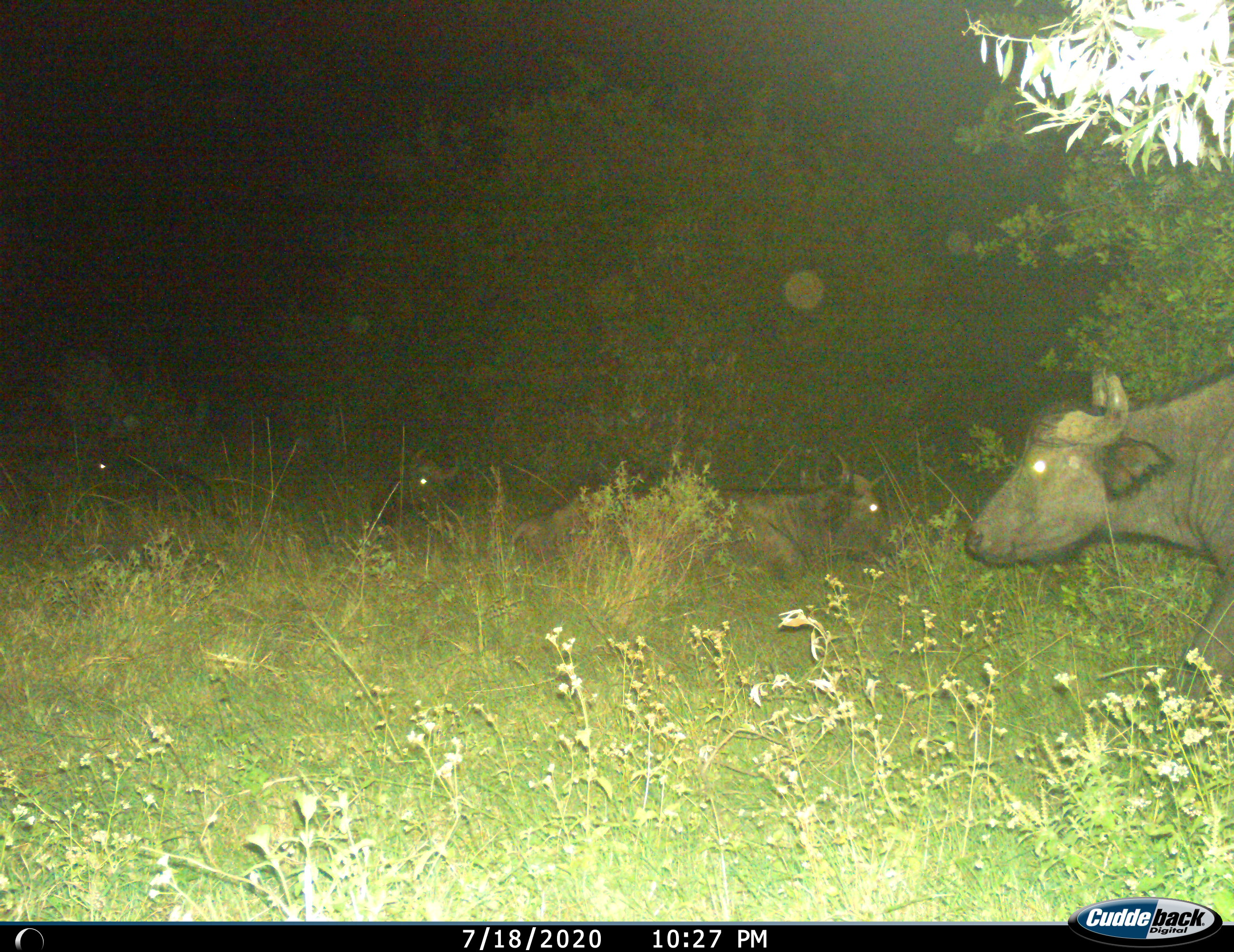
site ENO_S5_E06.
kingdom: Animalia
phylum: Chordata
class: Mammalia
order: Artiodactyla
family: Bovidae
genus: Syncerus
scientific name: Syncerus caffer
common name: african buffalo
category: buffalo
Buffalo (african buffalo) (Syncerus caffer), count 4. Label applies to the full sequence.